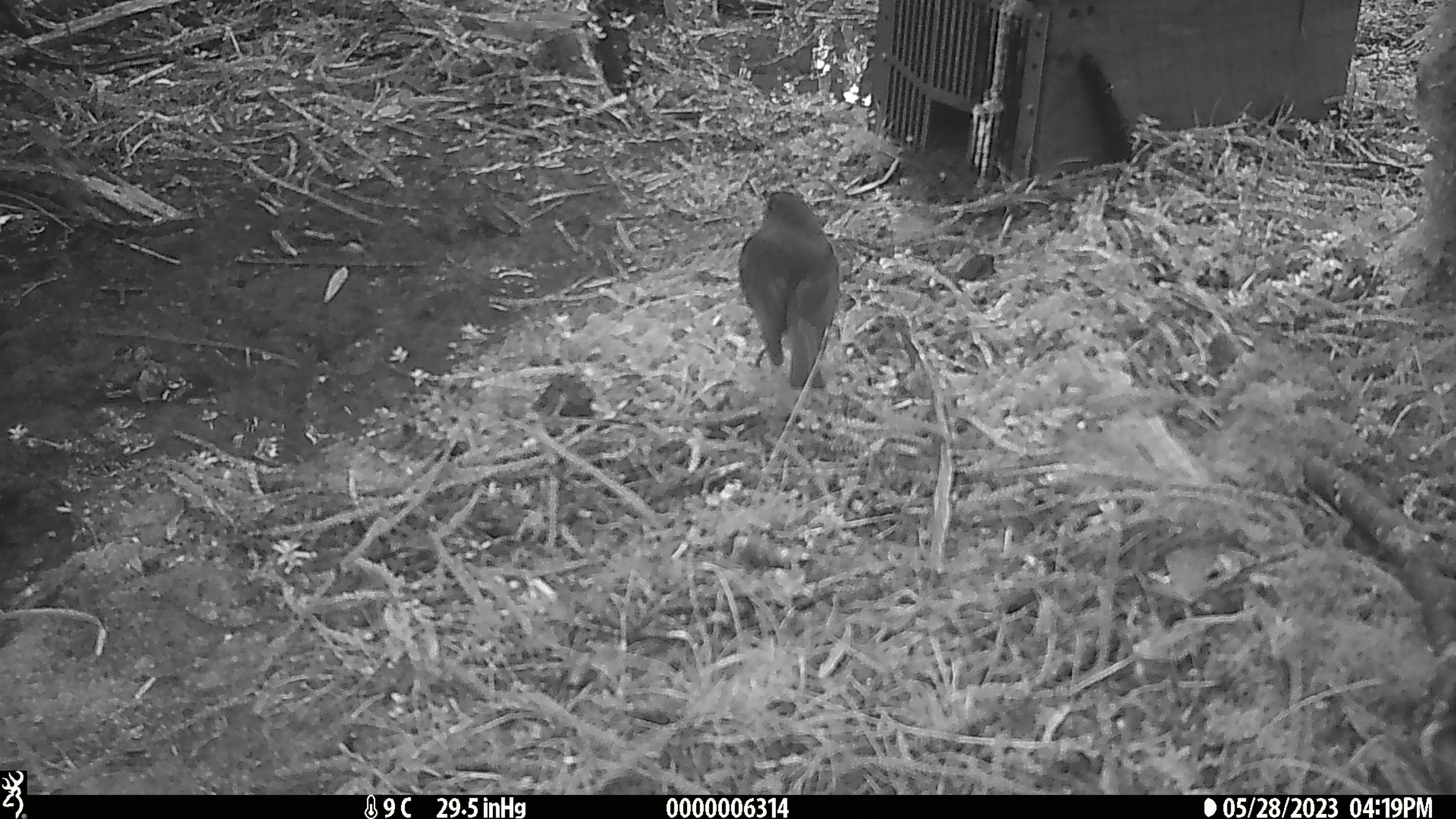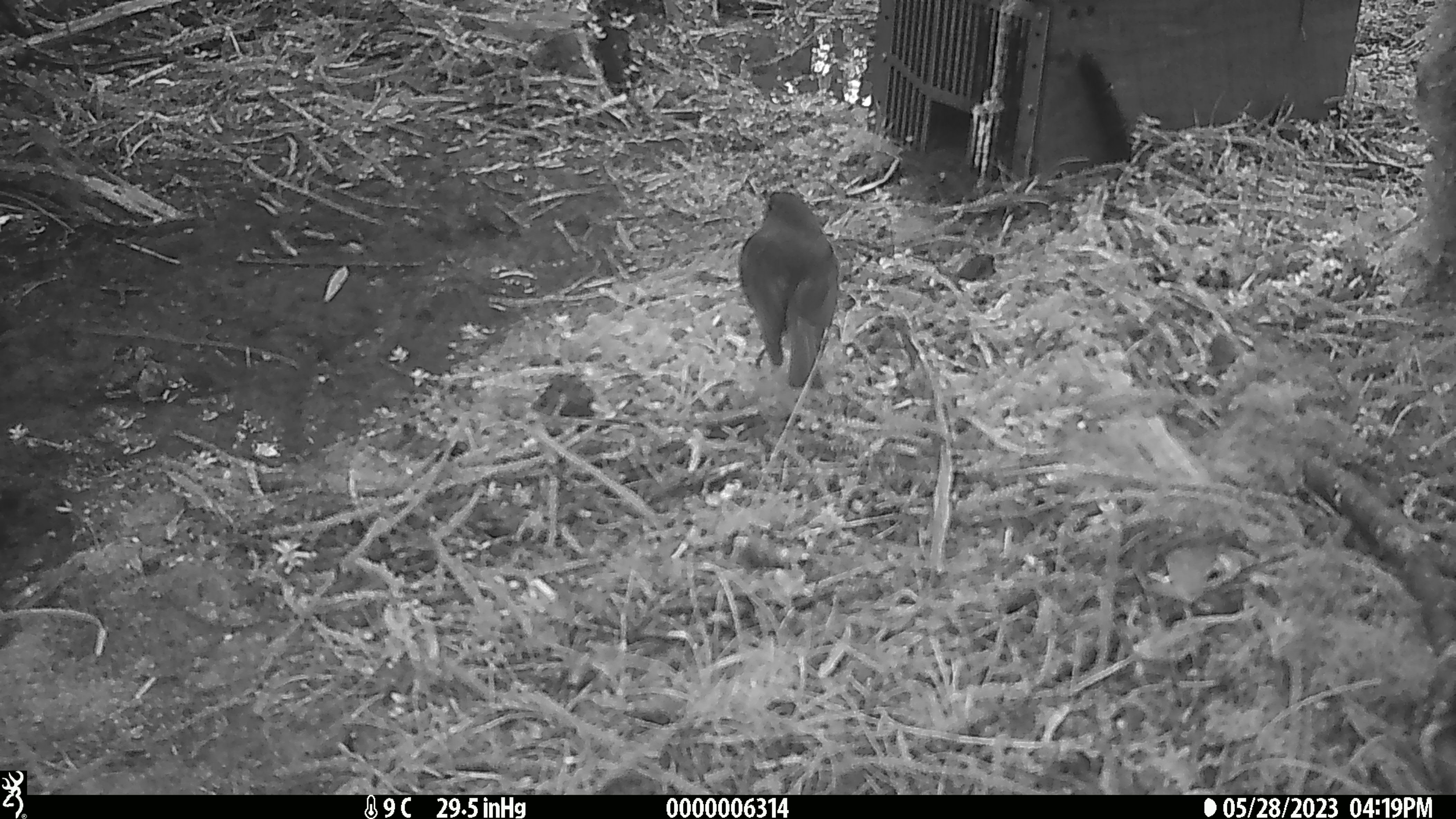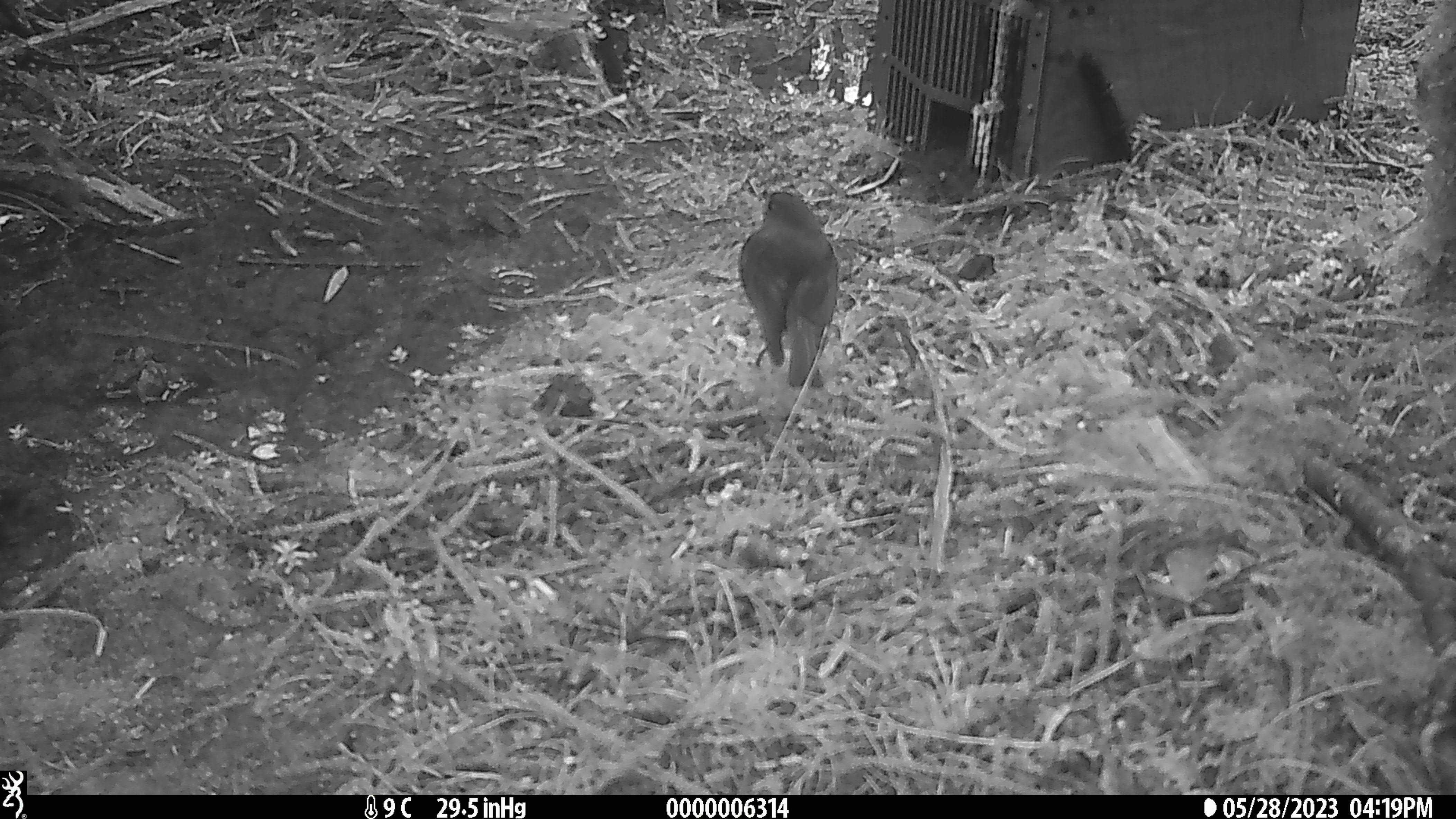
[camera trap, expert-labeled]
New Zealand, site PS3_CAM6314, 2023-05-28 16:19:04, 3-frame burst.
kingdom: Animalia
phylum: Chordata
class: Aves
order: Passeriformes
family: Petroicidae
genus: Petroica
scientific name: Petroica australis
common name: new zealand robin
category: robin